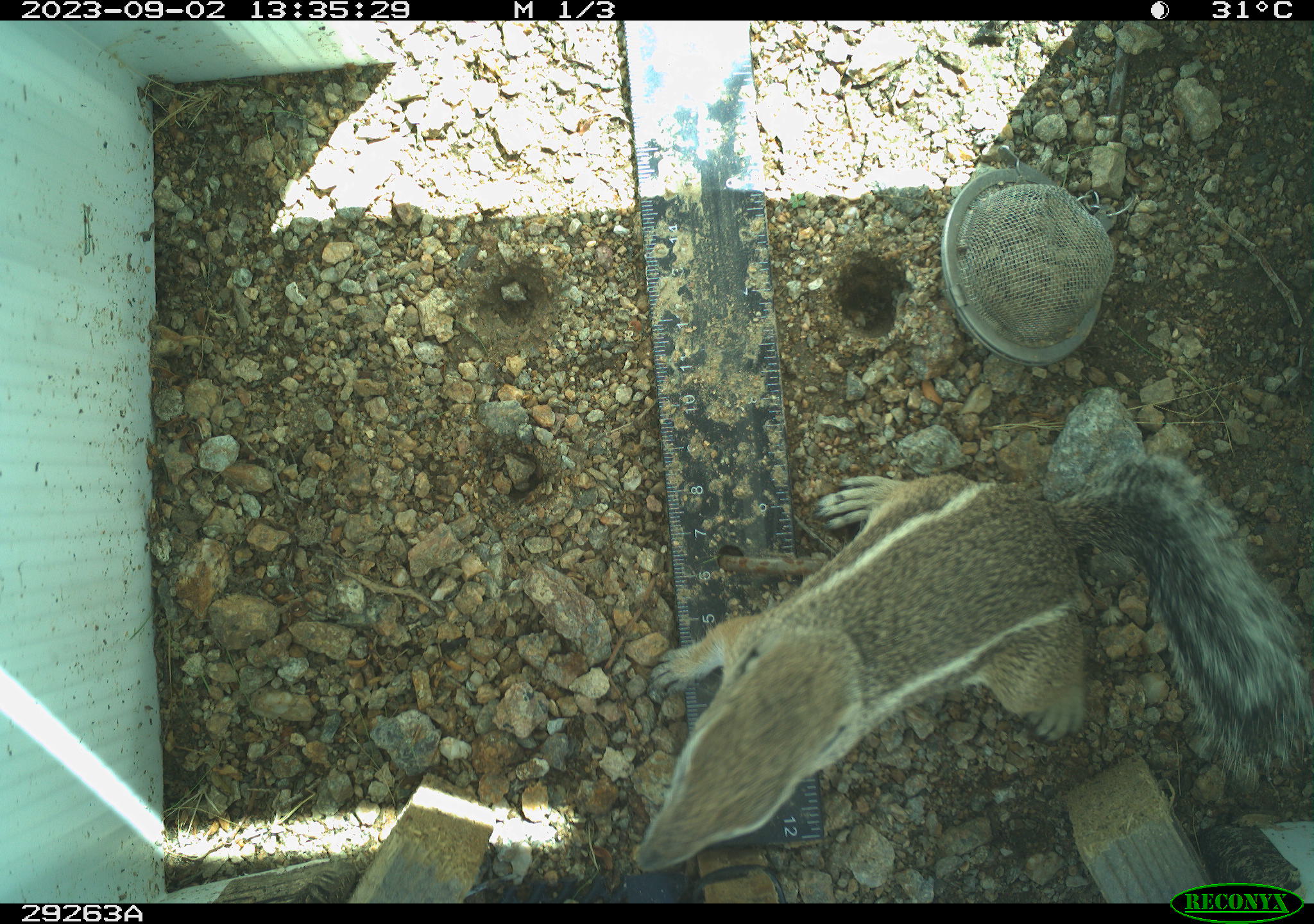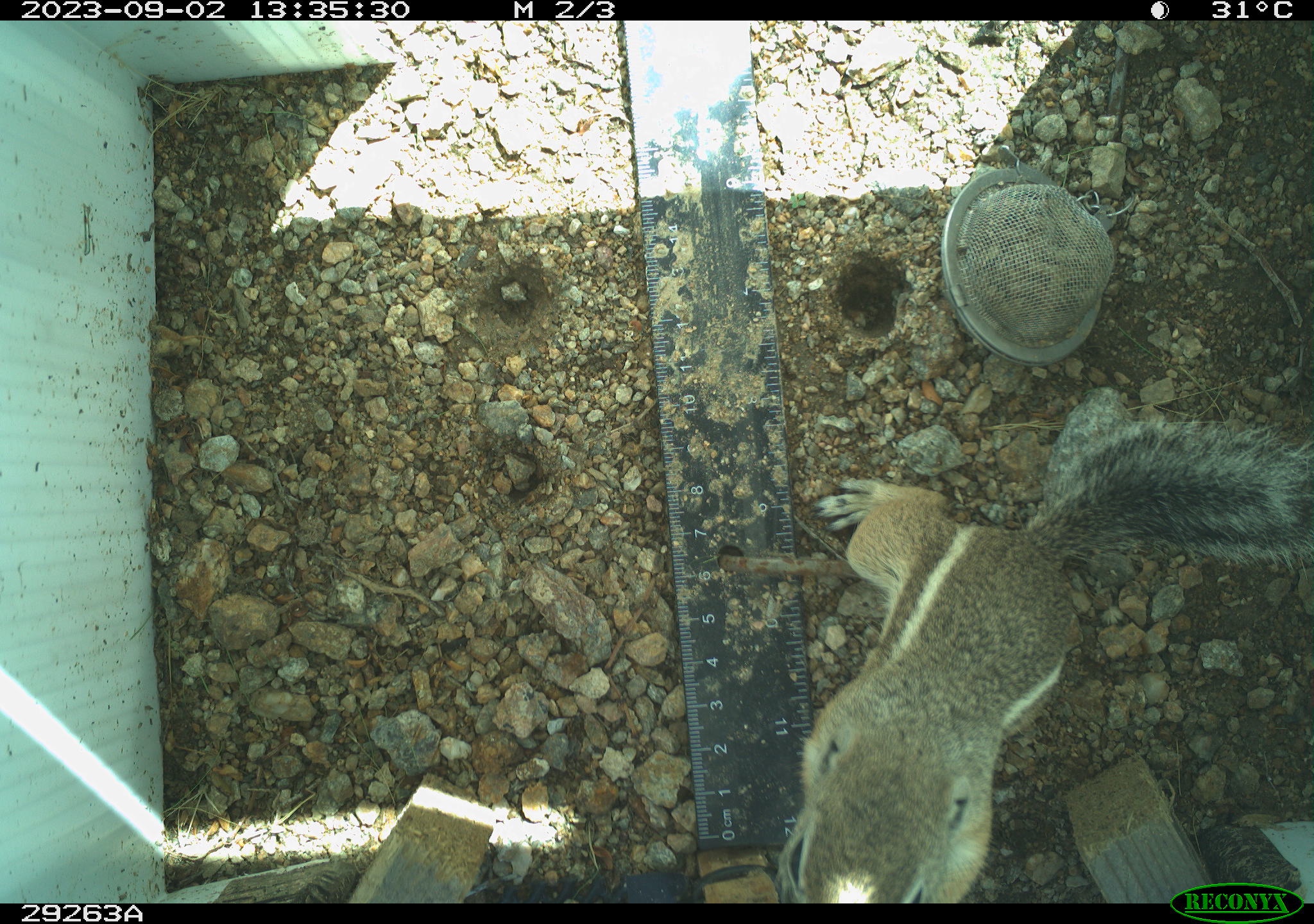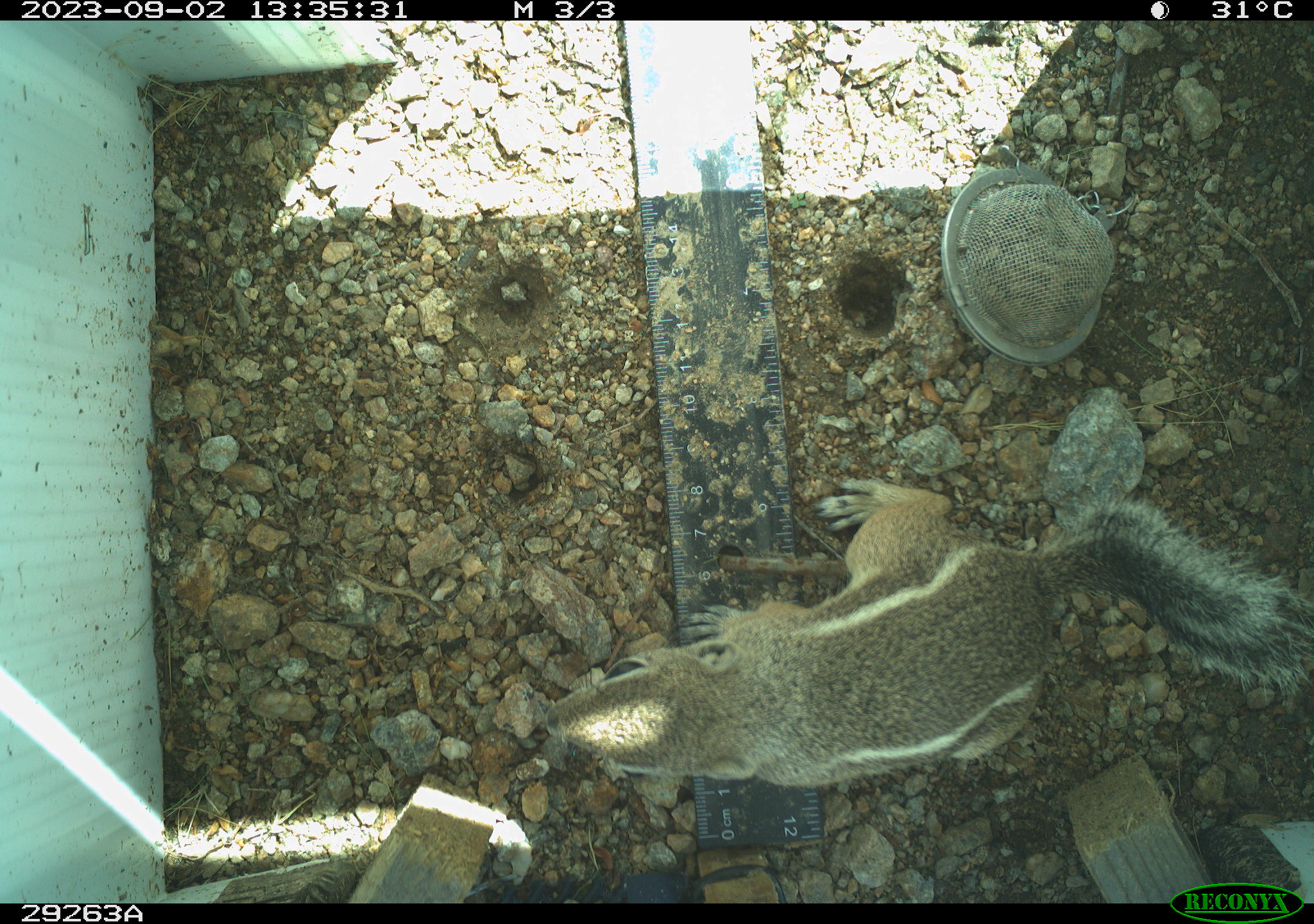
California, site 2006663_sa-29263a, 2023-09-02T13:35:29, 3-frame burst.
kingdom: Animalia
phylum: Chordata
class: Mammalia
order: Rodentia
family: Sciuridae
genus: Ammospermophilus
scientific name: Ammospermophilus leucurus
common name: white-tailed antelope squirrel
White-tailed antelope squirrel (Ammospermophilus leucurus).